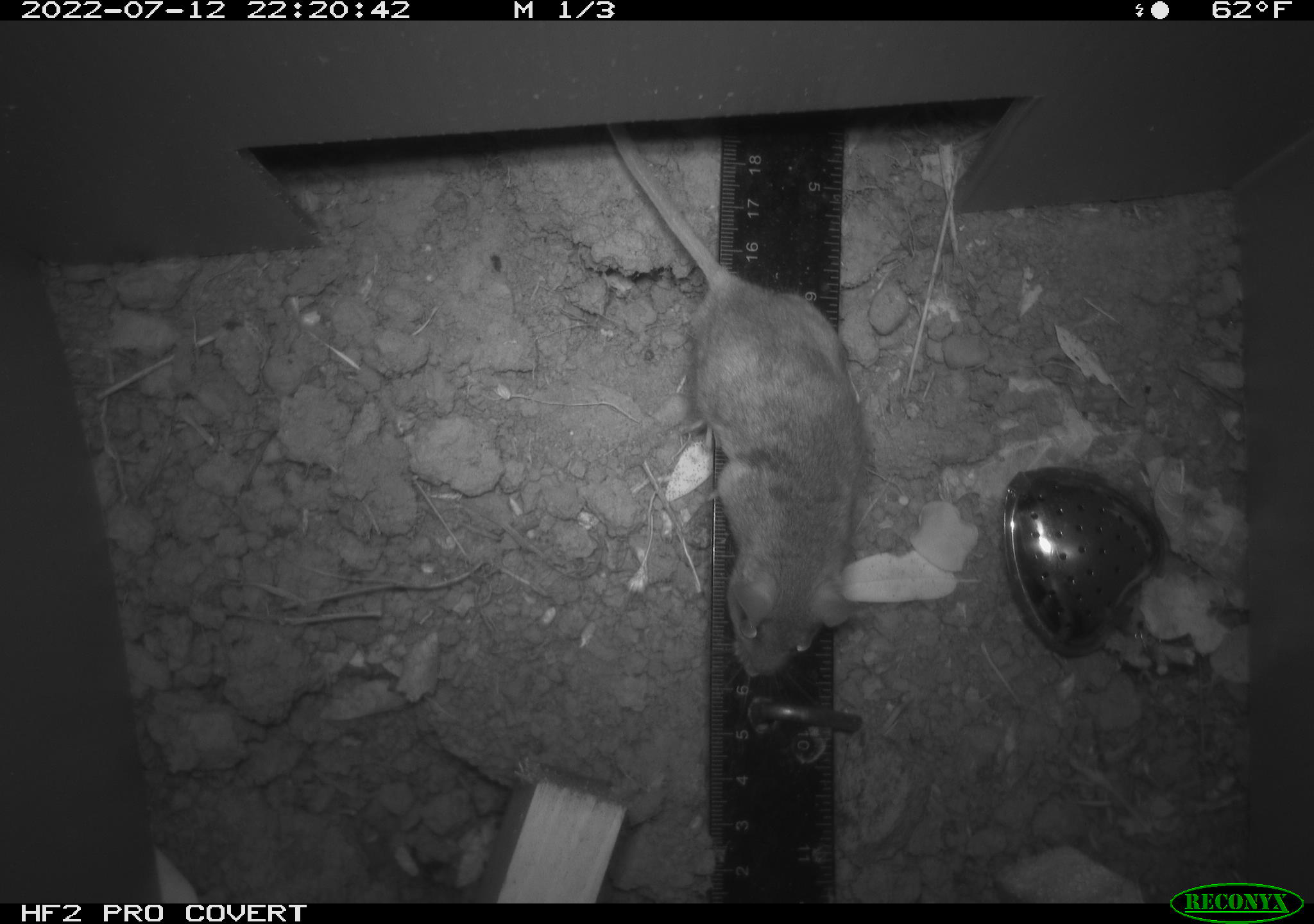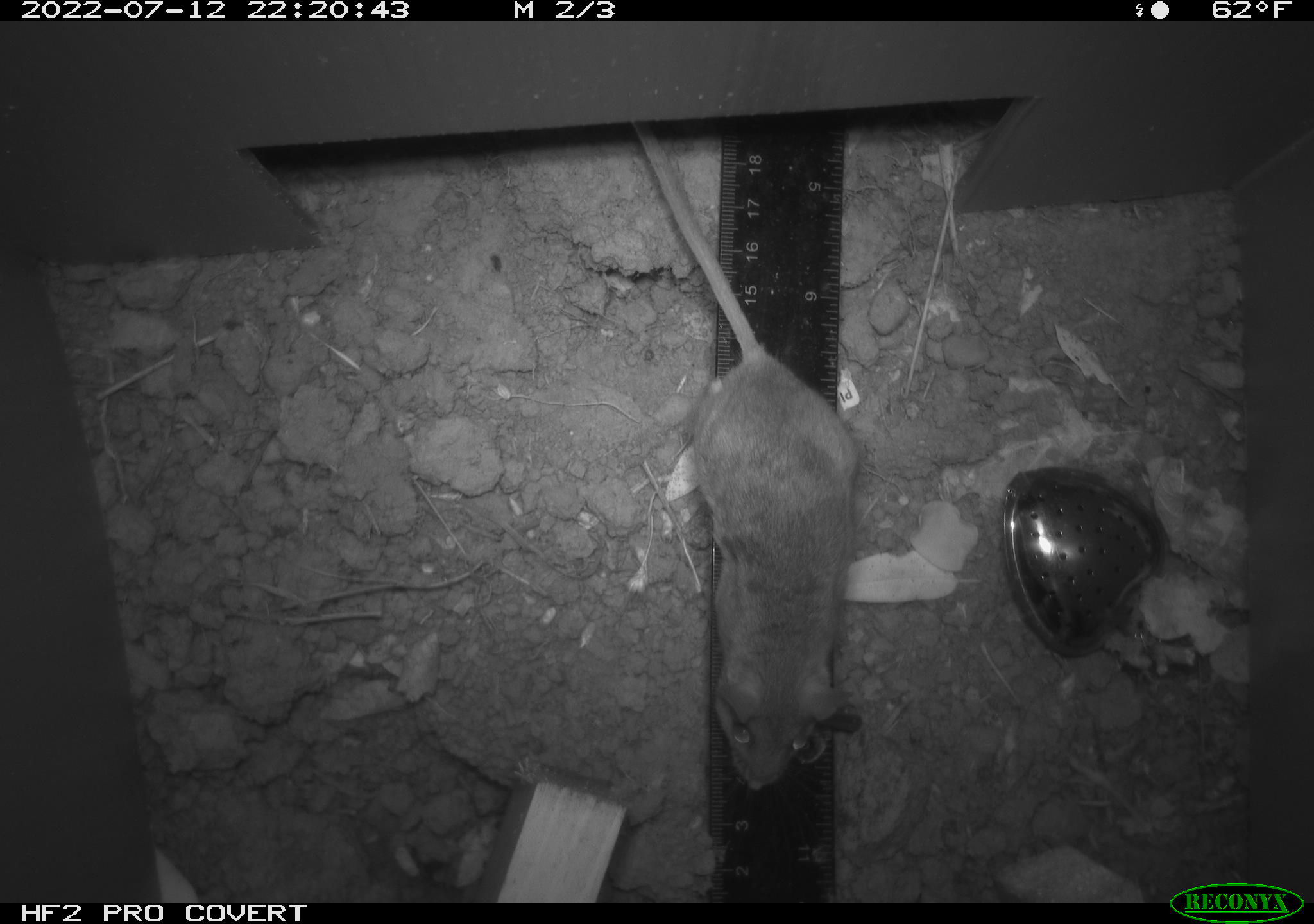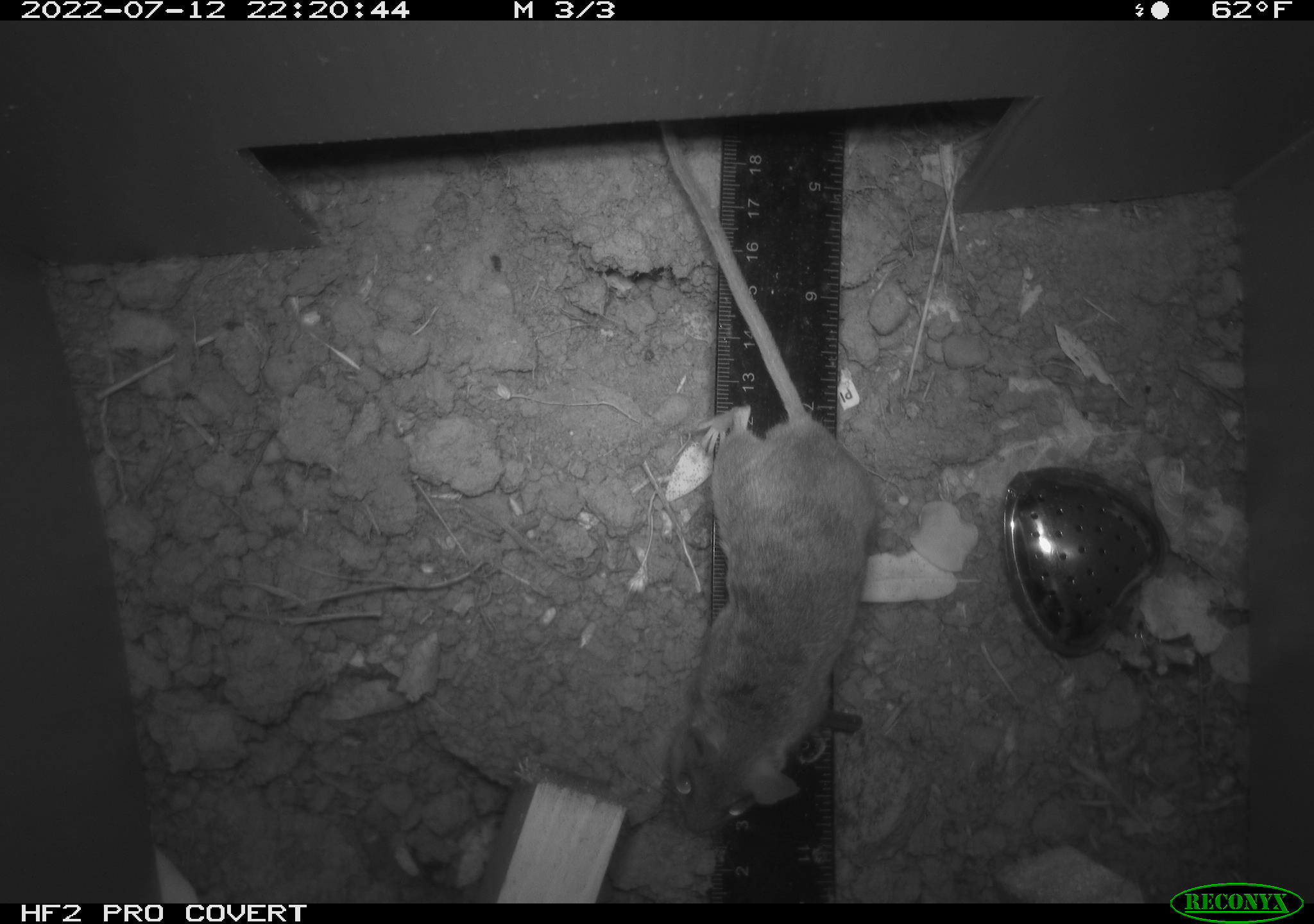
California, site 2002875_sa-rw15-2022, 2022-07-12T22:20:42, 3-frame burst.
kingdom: Animalia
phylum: Chordata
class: Mammalia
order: Rodentia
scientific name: Rodentia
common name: mouse species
Mouse species (Rodentia).